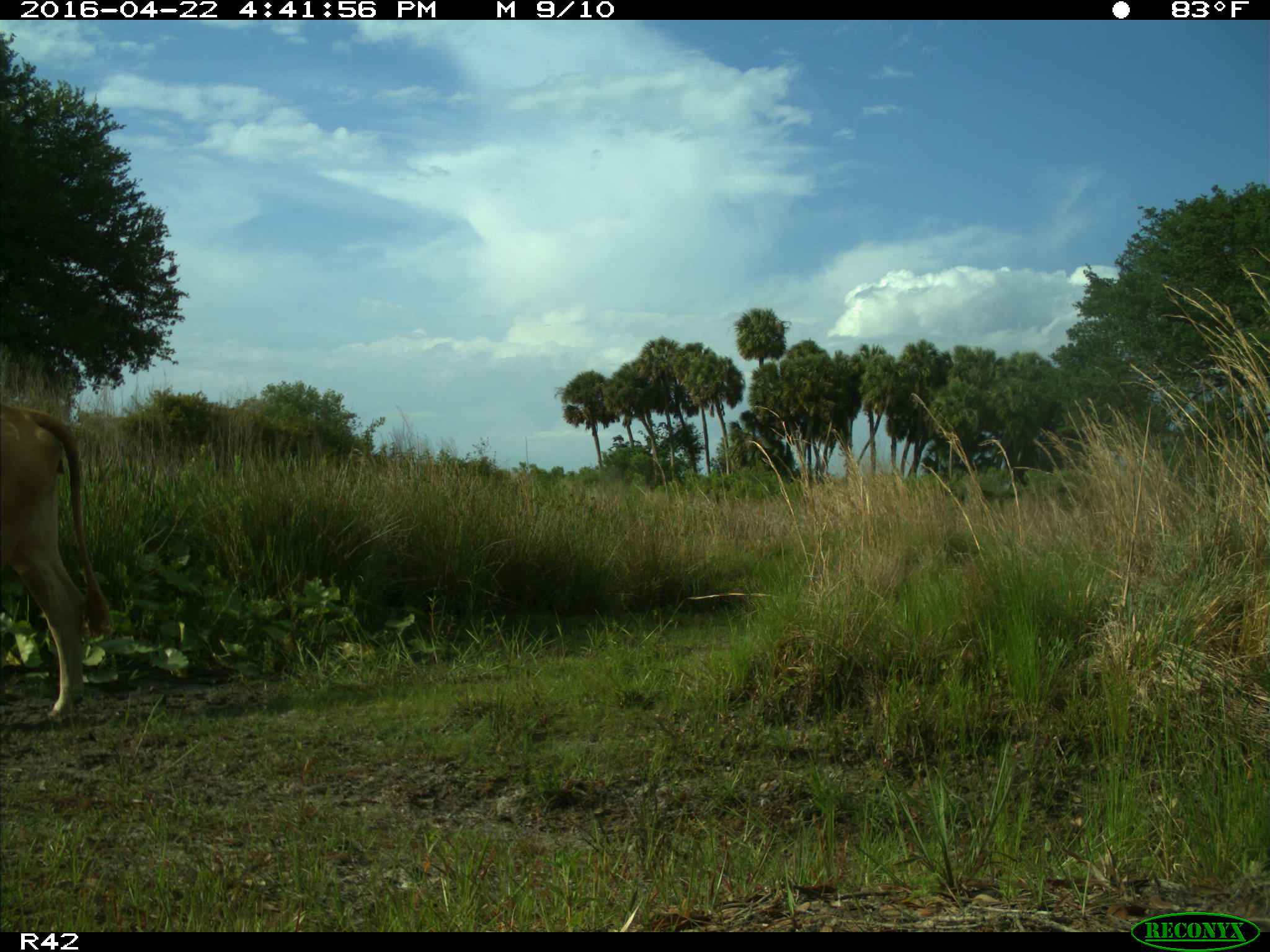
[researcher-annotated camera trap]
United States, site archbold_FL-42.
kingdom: Animalia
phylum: Chordata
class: Mammalia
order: Artiodactyla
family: Bovidae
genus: Bos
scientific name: Bos taurus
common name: domestic cow